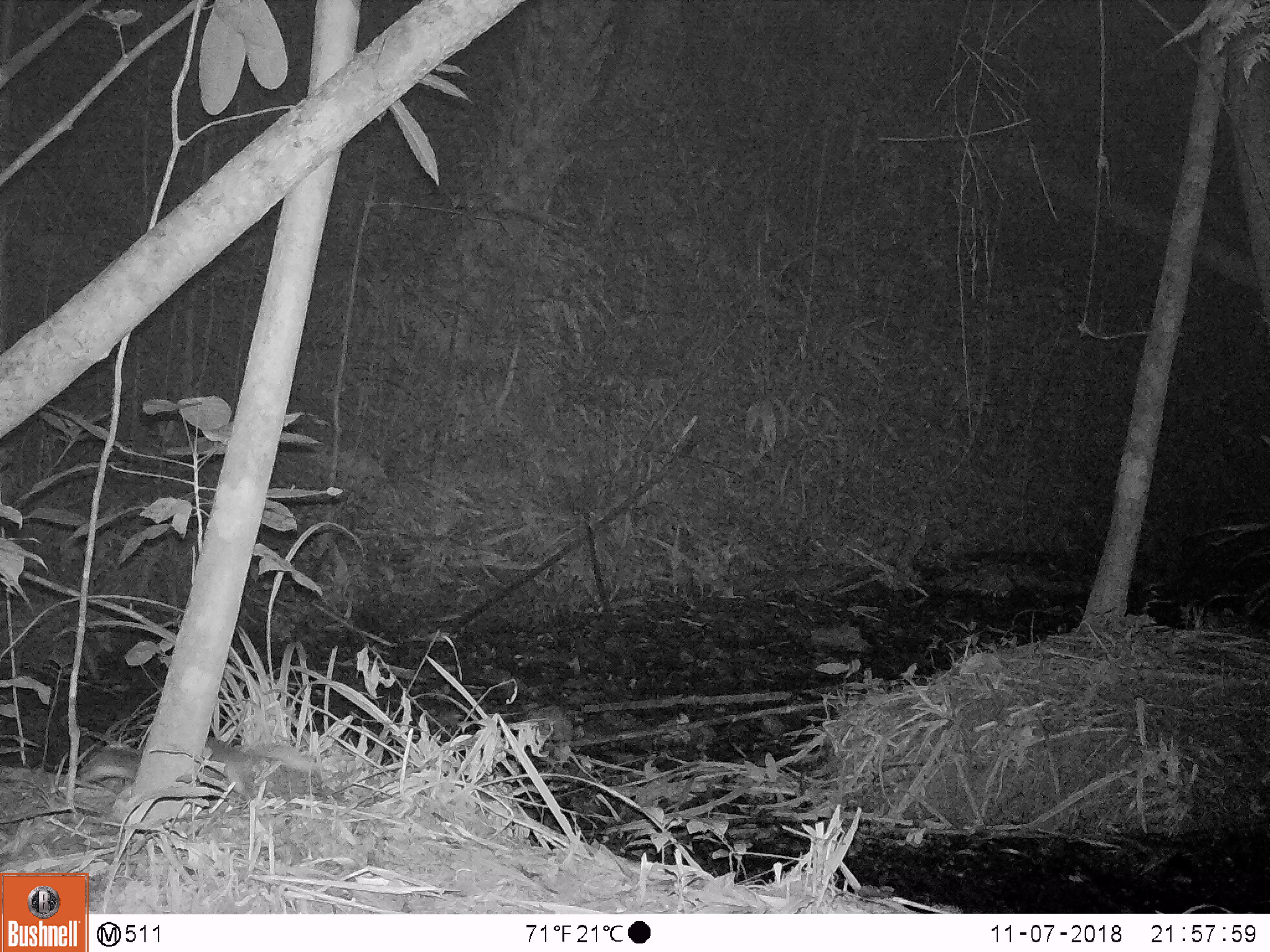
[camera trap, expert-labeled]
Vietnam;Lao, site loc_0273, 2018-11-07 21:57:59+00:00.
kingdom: Animalia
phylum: Chordata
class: Mammalia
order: Carnivora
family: Mustelidae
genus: Melogale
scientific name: Melogale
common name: ferret badger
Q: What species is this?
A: Ferret badger (Melogale).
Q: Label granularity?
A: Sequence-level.